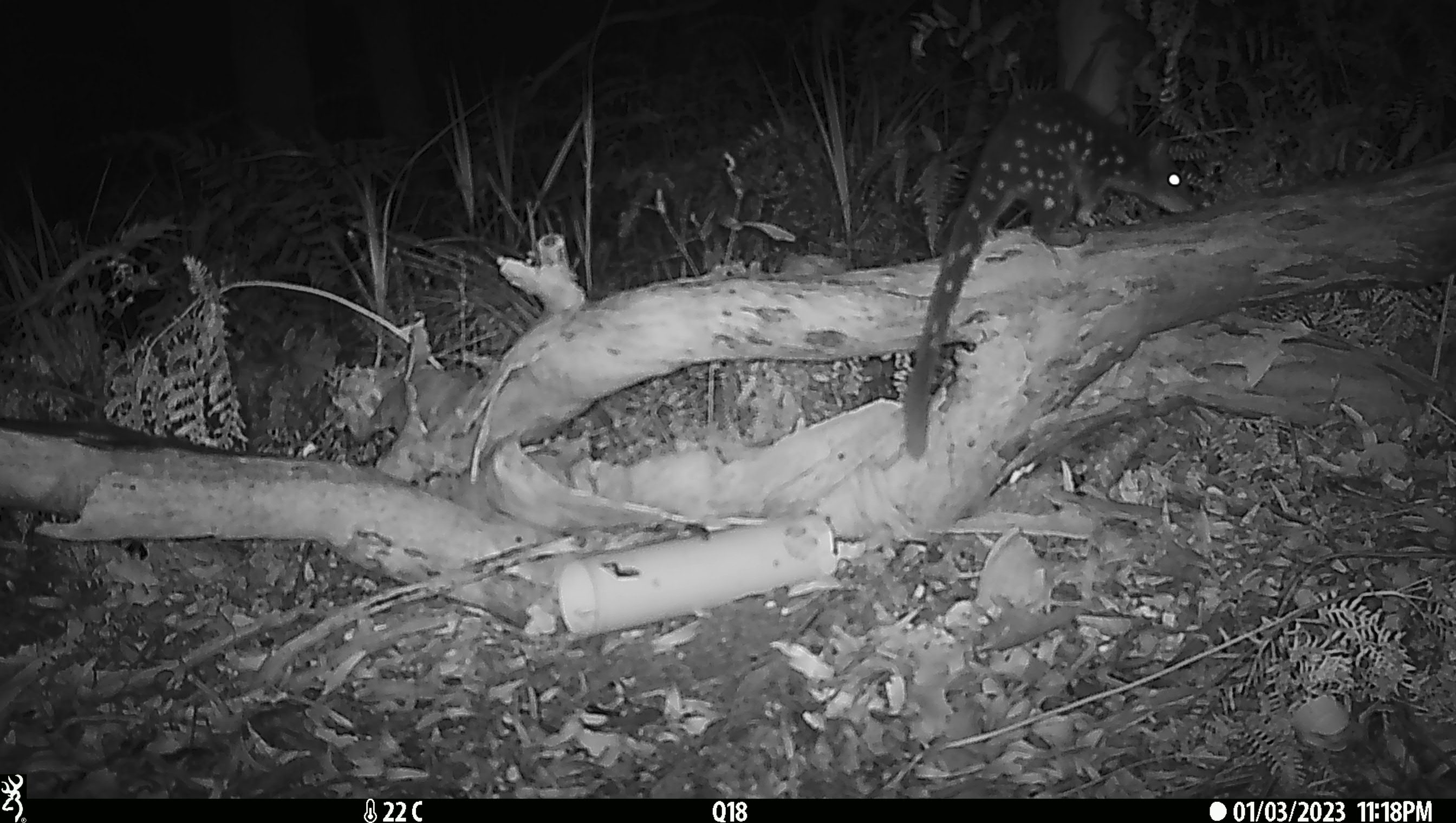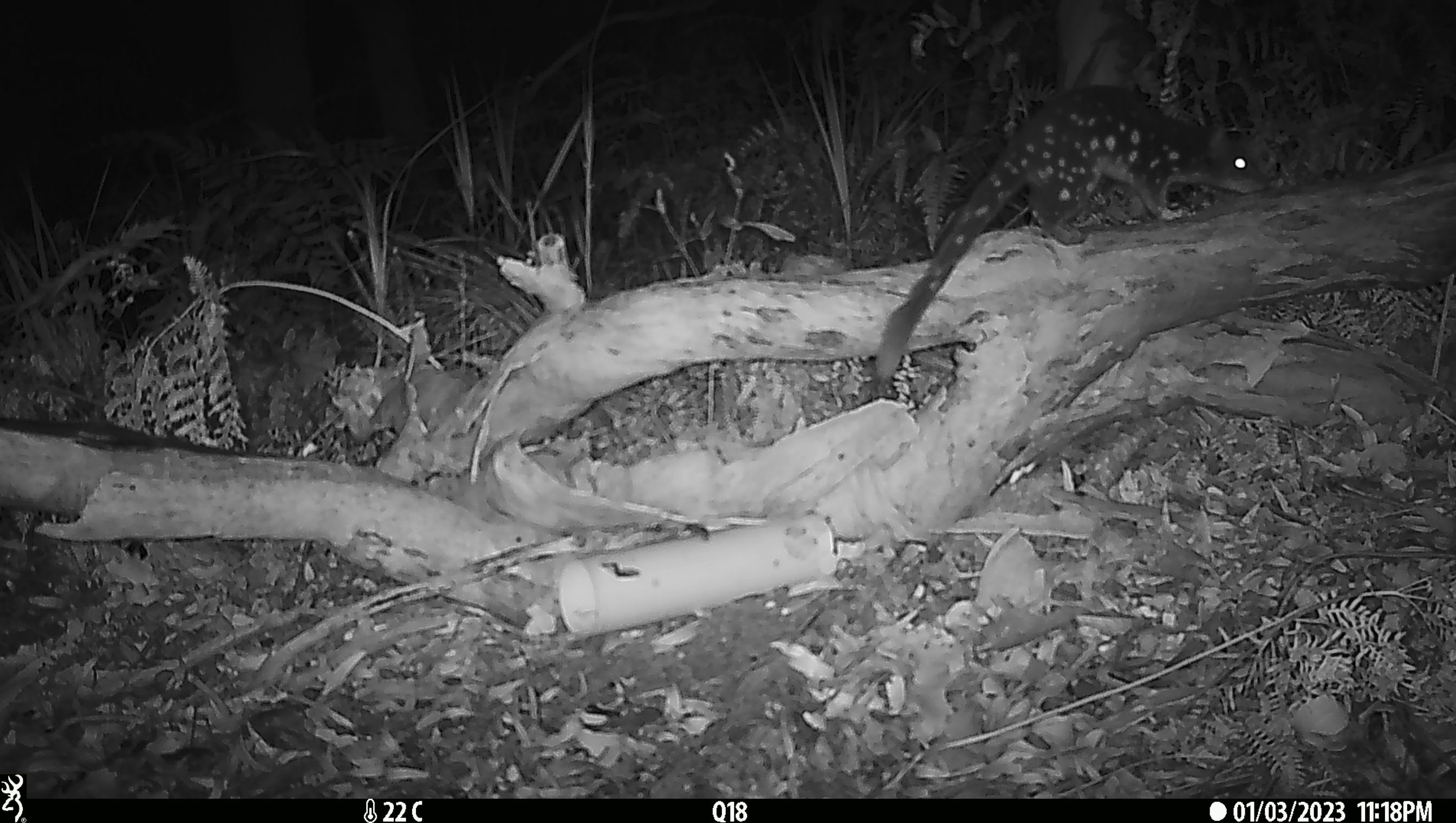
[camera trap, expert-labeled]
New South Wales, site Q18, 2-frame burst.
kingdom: Animalia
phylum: Chordata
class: Mammalia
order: Dasyuromorphia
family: Dasyuridae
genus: Dasyurus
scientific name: Dasyurus maculatus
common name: spotted-tailed quoll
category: quoll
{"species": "quoll (spotted-tailed quoll) (Dasyurus maculatus)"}